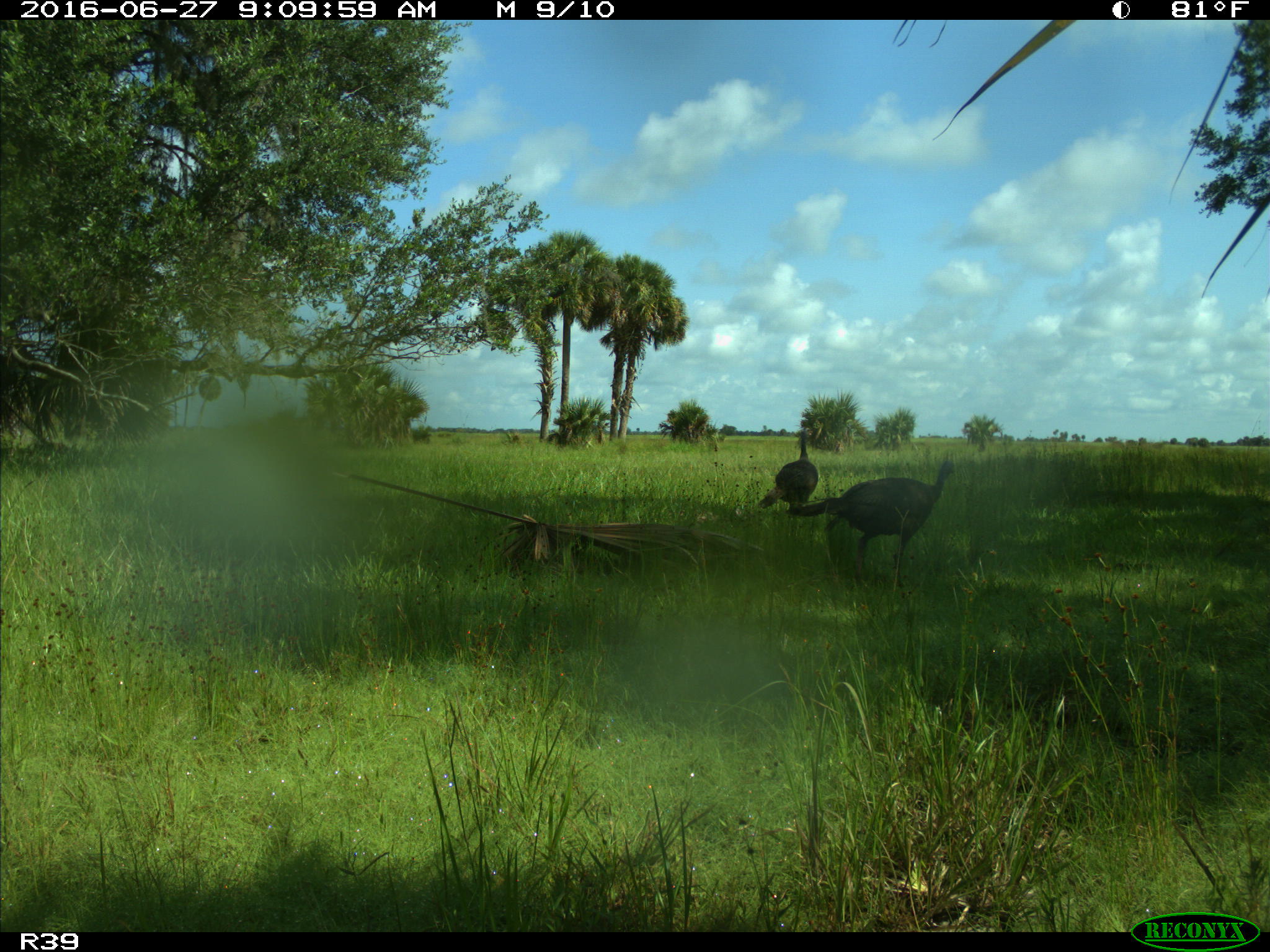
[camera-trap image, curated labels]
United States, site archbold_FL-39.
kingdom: Animalia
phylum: Chordata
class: Aves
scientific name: Aves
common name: birds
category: unidentified bird